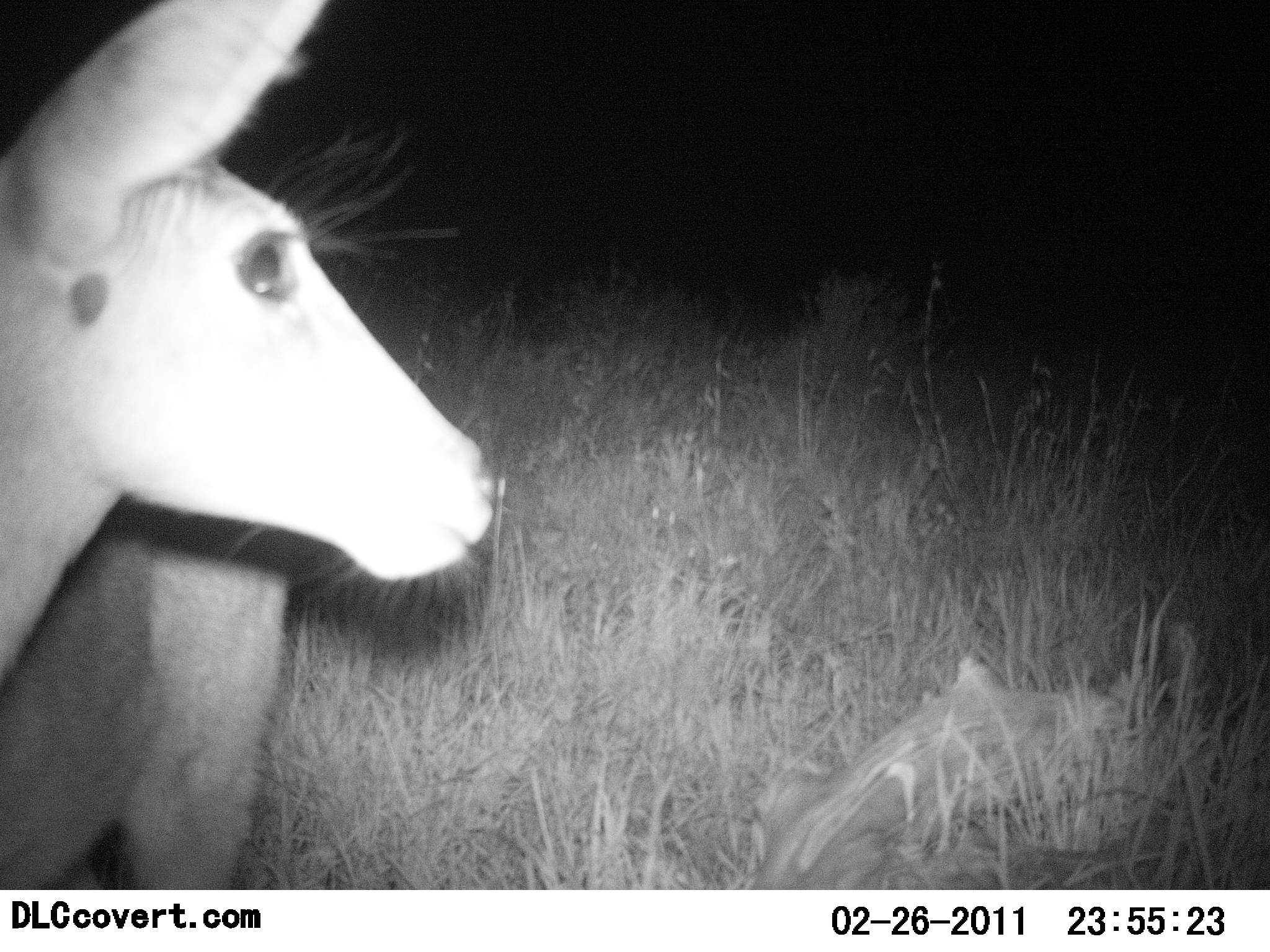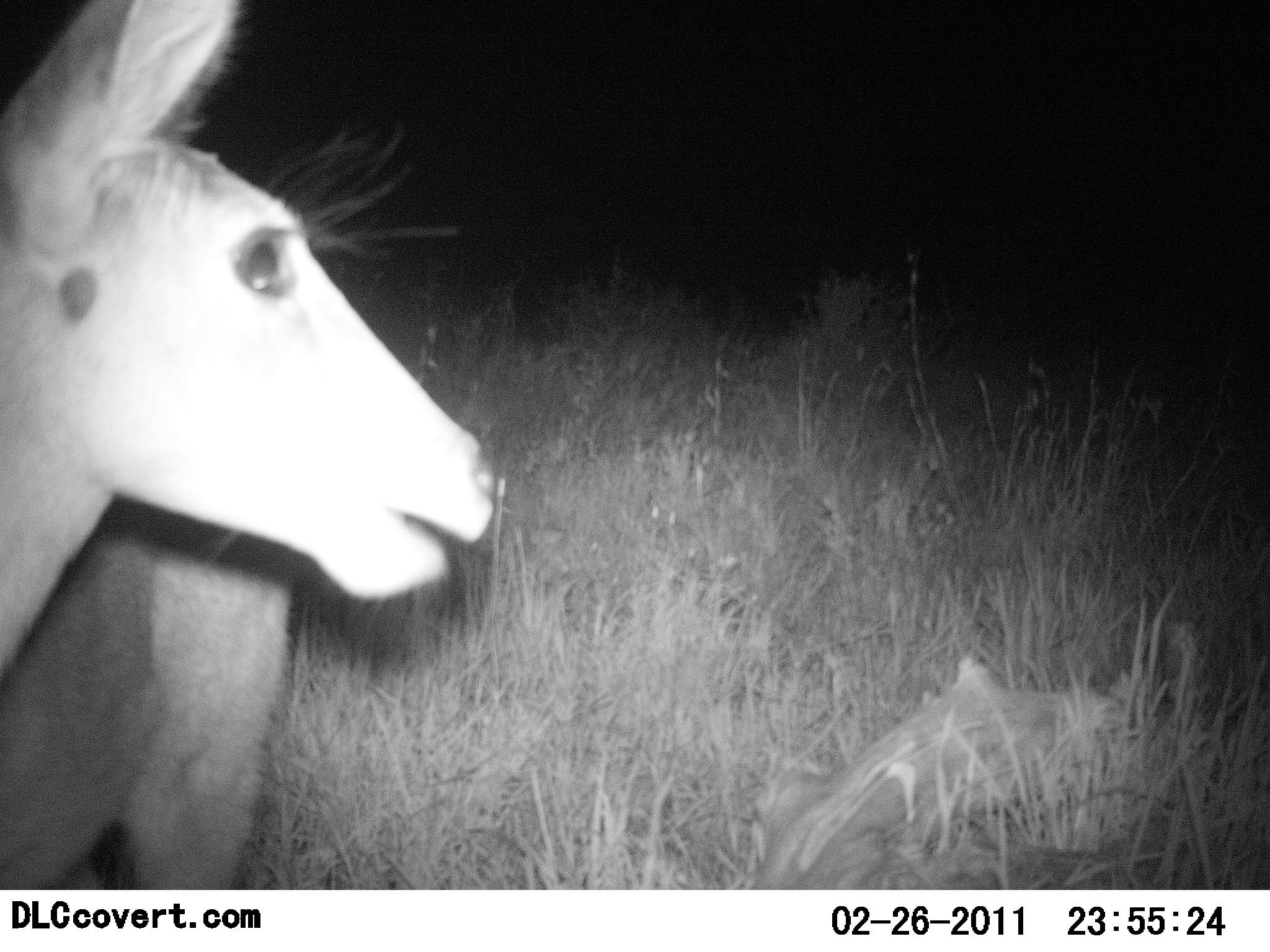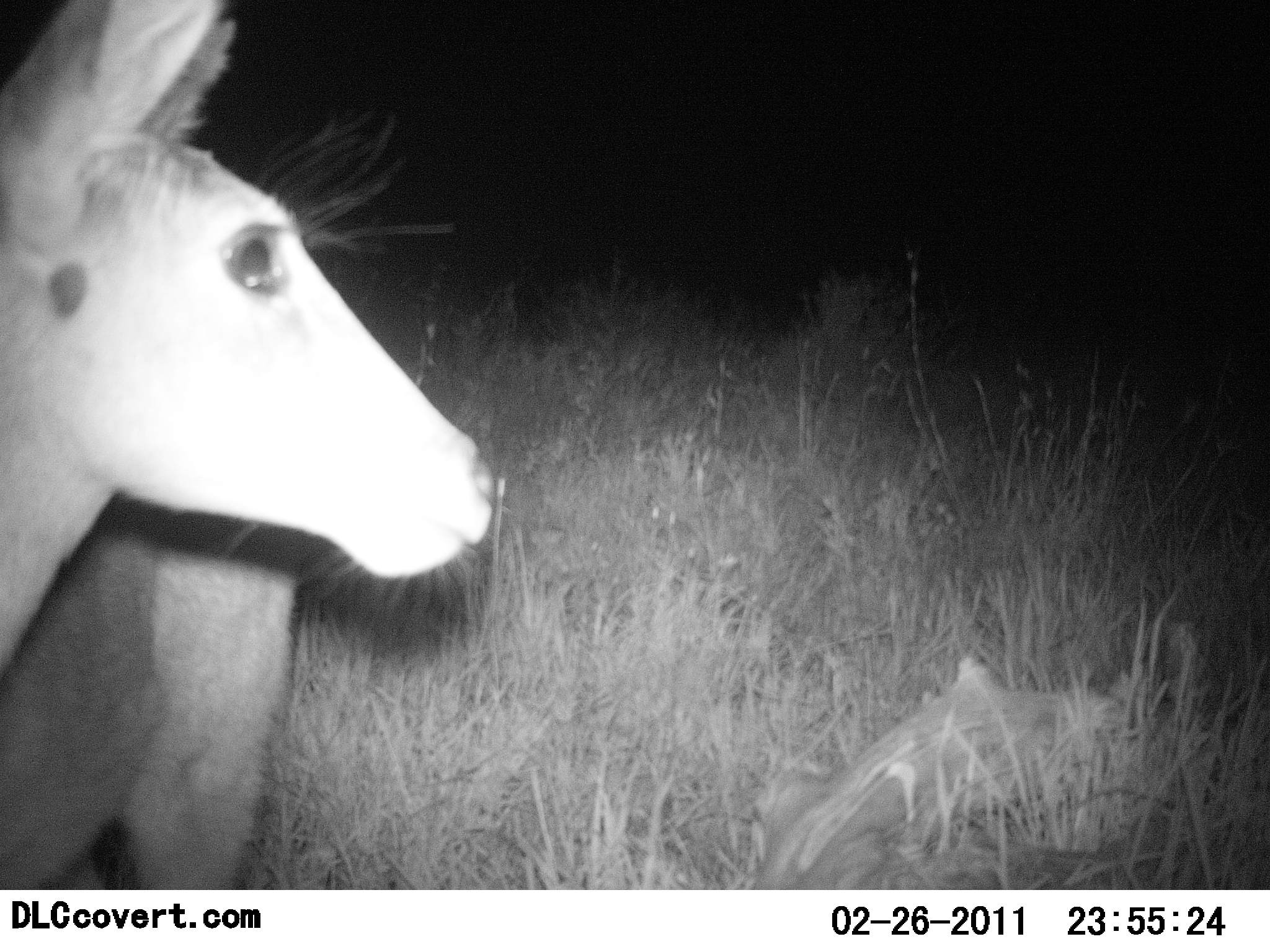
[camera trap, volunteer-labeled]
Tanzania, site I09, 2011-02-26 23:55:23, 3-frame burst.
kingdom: Animalia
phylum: Chordata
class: Mammalia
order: Artiodactyla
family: Bovidae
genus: Redunca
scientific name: Redunca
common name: reedbuck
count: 1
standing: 83%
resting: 0%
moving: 0%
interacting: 0%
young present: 0%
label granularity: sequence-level